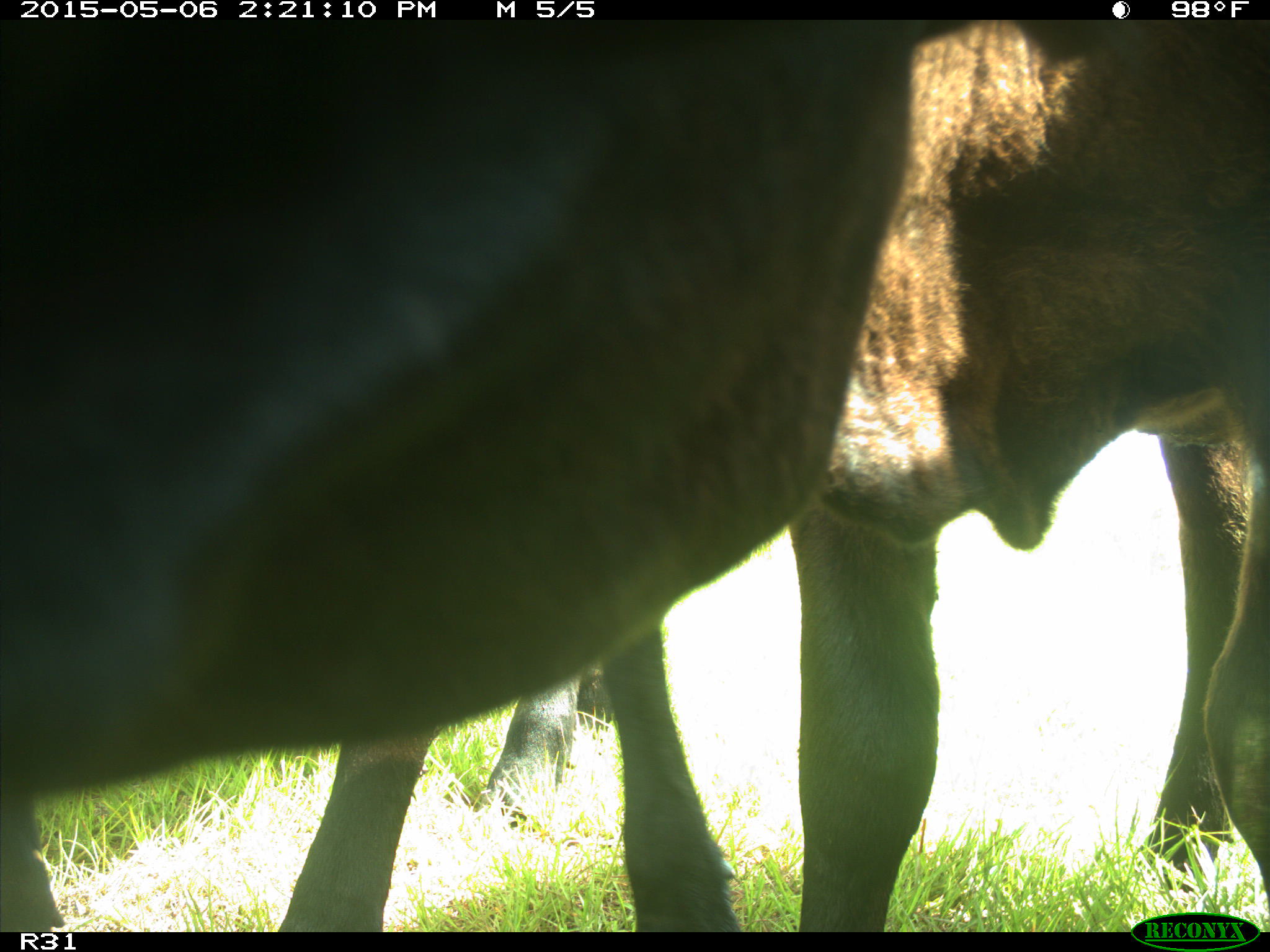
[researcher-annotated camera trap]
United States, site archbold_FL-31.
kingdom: Animalia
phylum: Chordata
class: Mammalia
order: Artiodactyla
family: Bovidae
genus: Bos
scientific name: Bos taurus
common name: domestic cow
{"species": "Bos taurus (domestic cow)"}